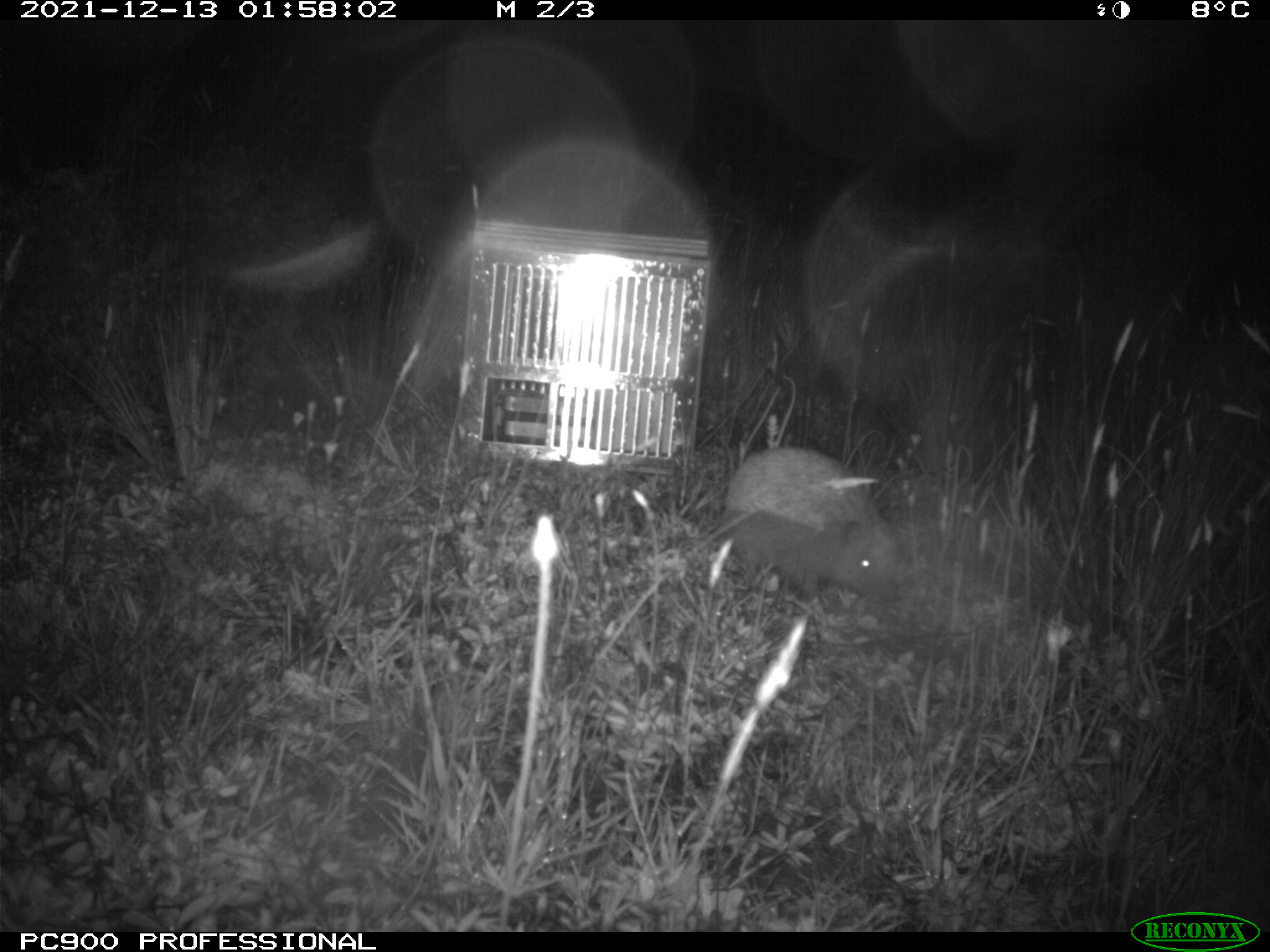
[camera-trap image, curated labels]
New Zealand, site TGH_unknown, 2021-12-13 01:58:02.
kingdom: Animalia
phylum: Chordata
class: Mammalia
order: Eulipotyphla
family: Erinaceidae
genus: Erinaceus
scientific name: Erinaceus europaeus europaeus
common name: european hedgehog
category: hedgehog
Hedgehog (european hedgehog) (Erinaceus europaeus europaeus).